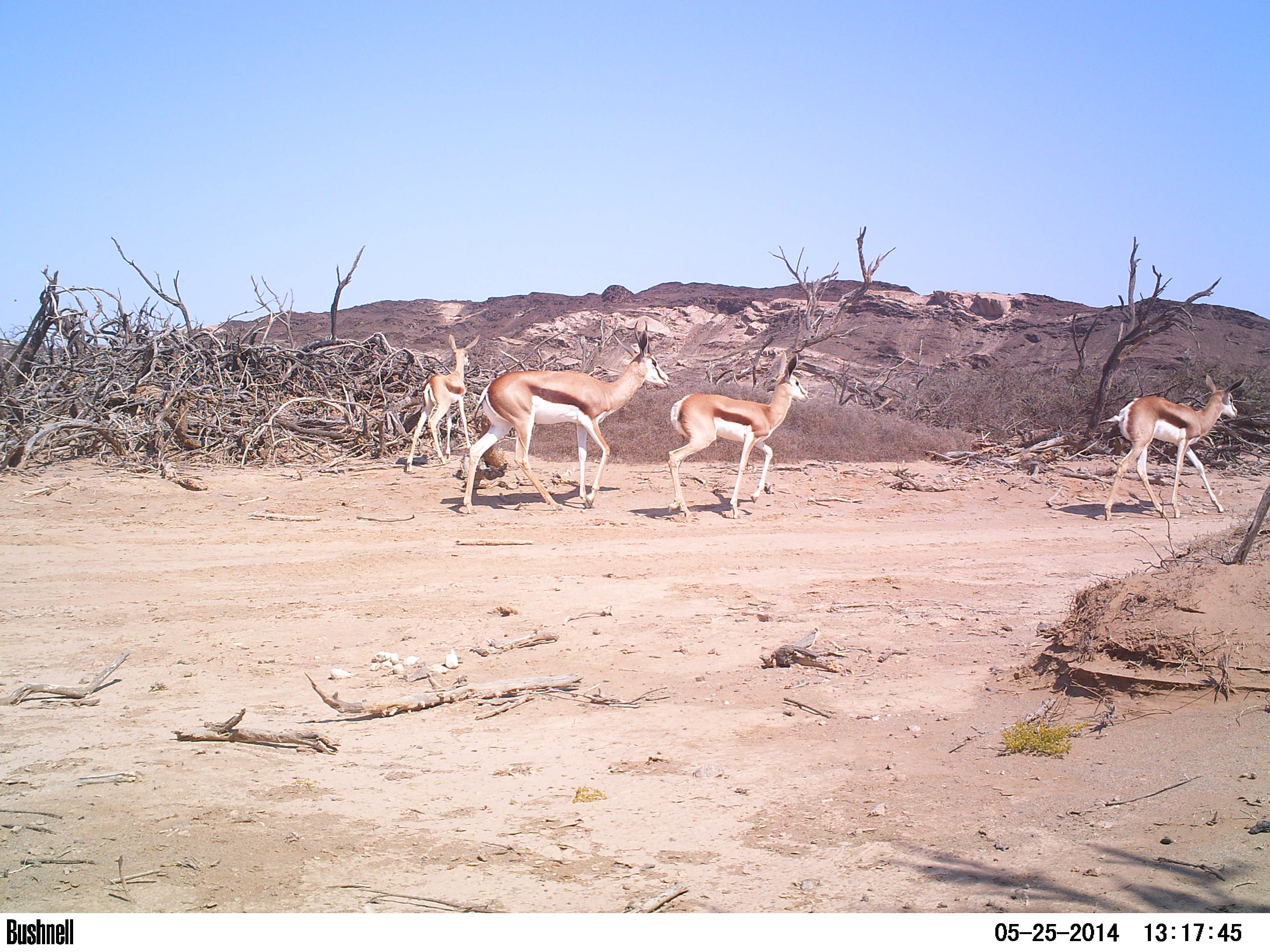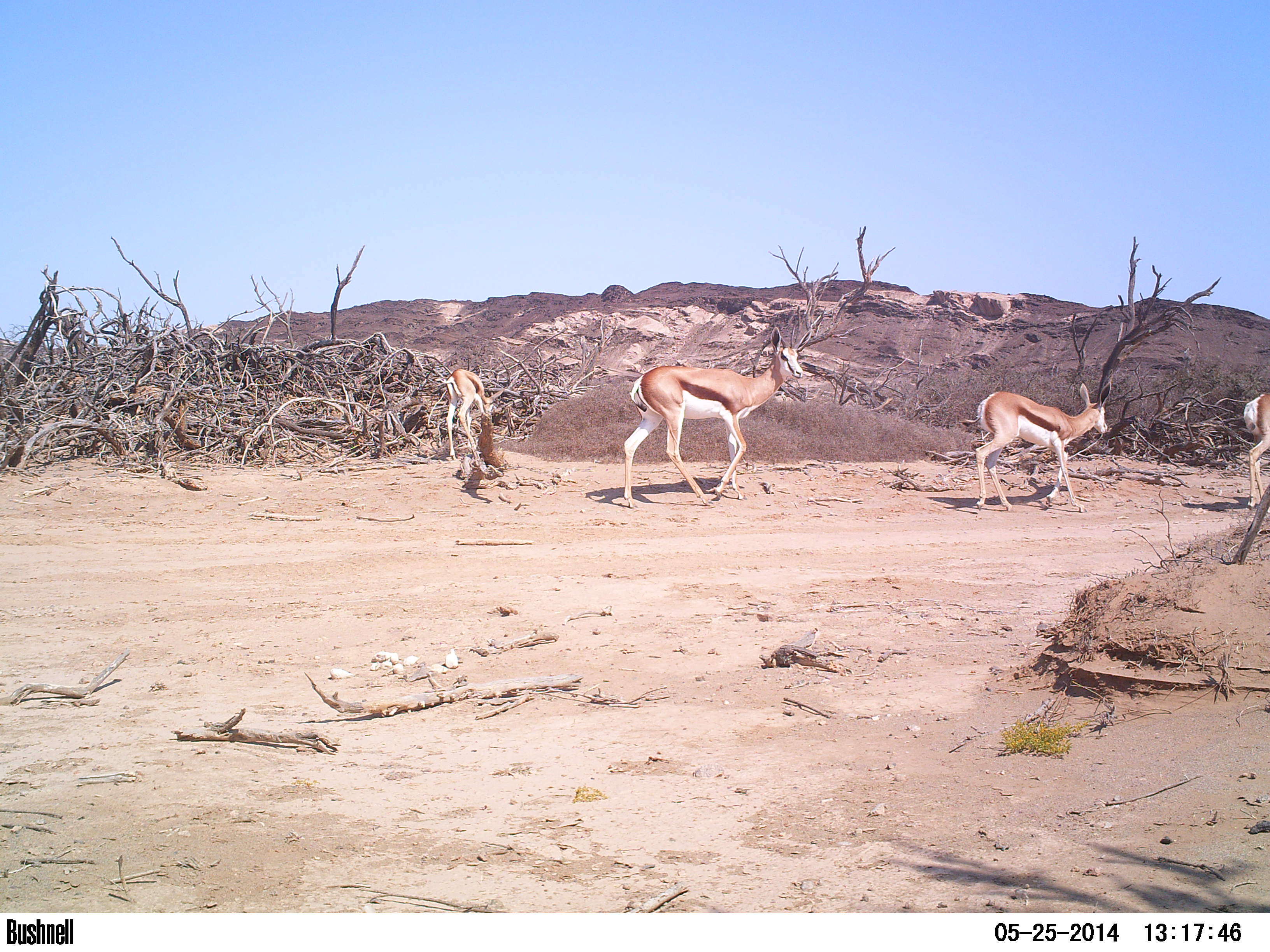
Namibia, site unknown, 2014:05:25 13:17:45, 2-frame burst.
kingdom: Animalia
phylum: Chordata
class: Mammalia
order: Artiodactyla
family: Bovidae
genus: Antidorcas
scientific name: Antidorcas marsupialis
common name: springbok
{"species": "Antidorcas marsupialis (springbok)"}